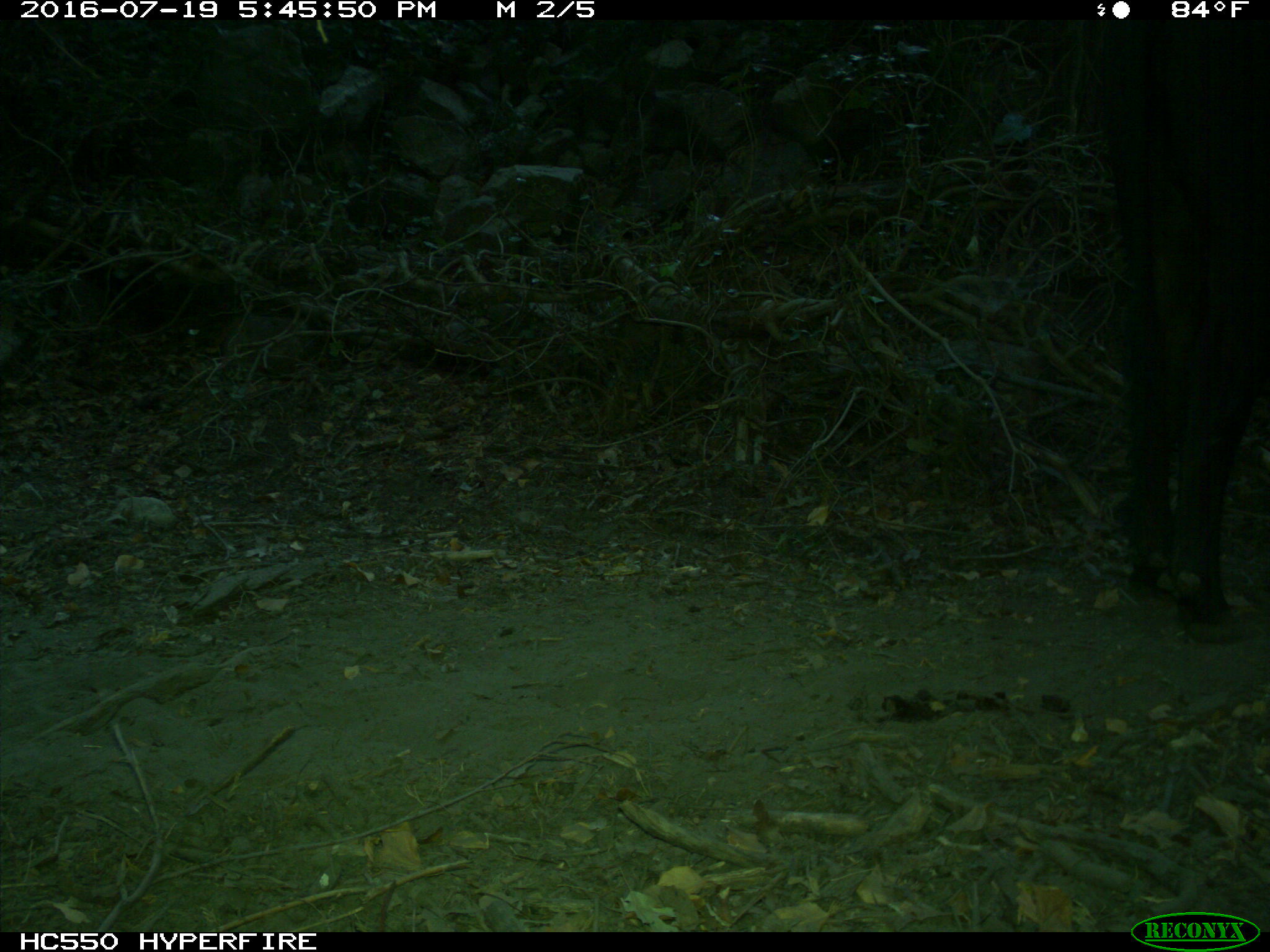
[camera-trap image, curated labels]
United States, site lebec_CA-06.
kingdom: Animalia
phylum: Chordata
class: Mammalia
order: Artiodactyla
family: Bovidae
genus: Bos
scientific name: Bos taurus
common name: domestic cow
Bos taurus (domestic cow).